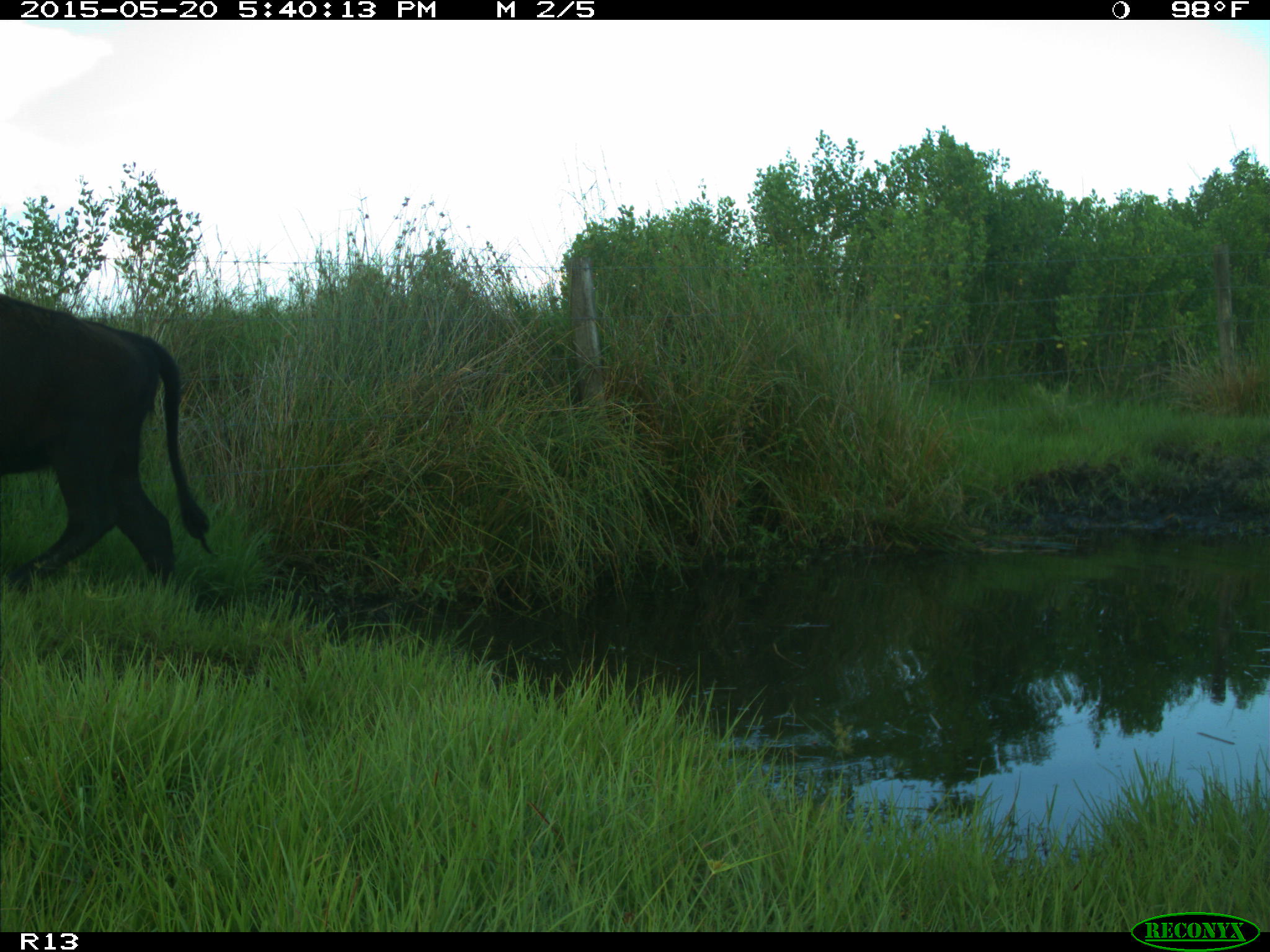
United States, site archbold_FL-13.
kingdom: Animalia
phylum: Chordata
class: Mammalia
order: Artiodactyla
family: Bovidae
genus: Bos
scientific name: Bos taurus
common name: domestic cow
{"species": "Bos taurus (domestic cow)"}